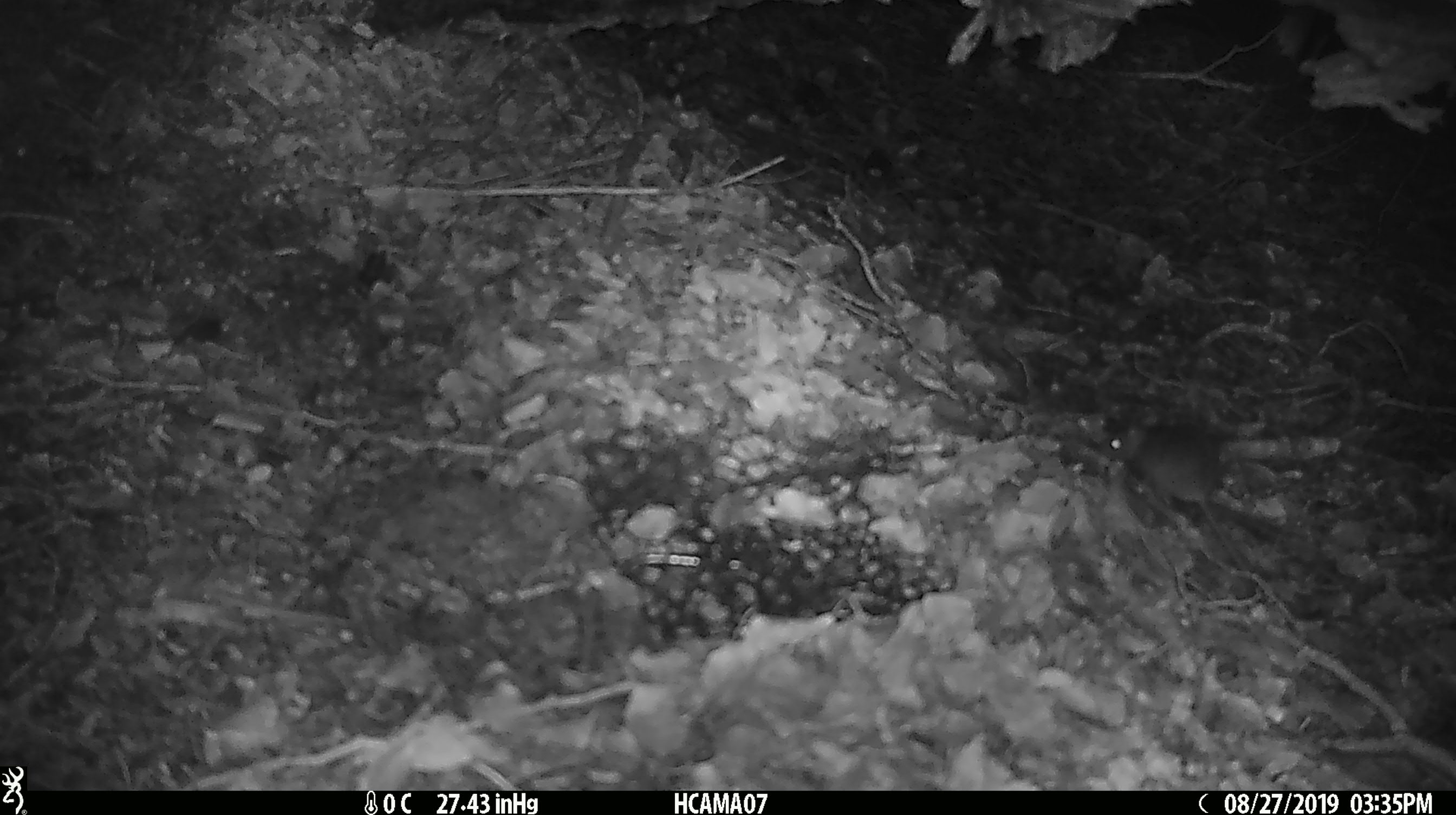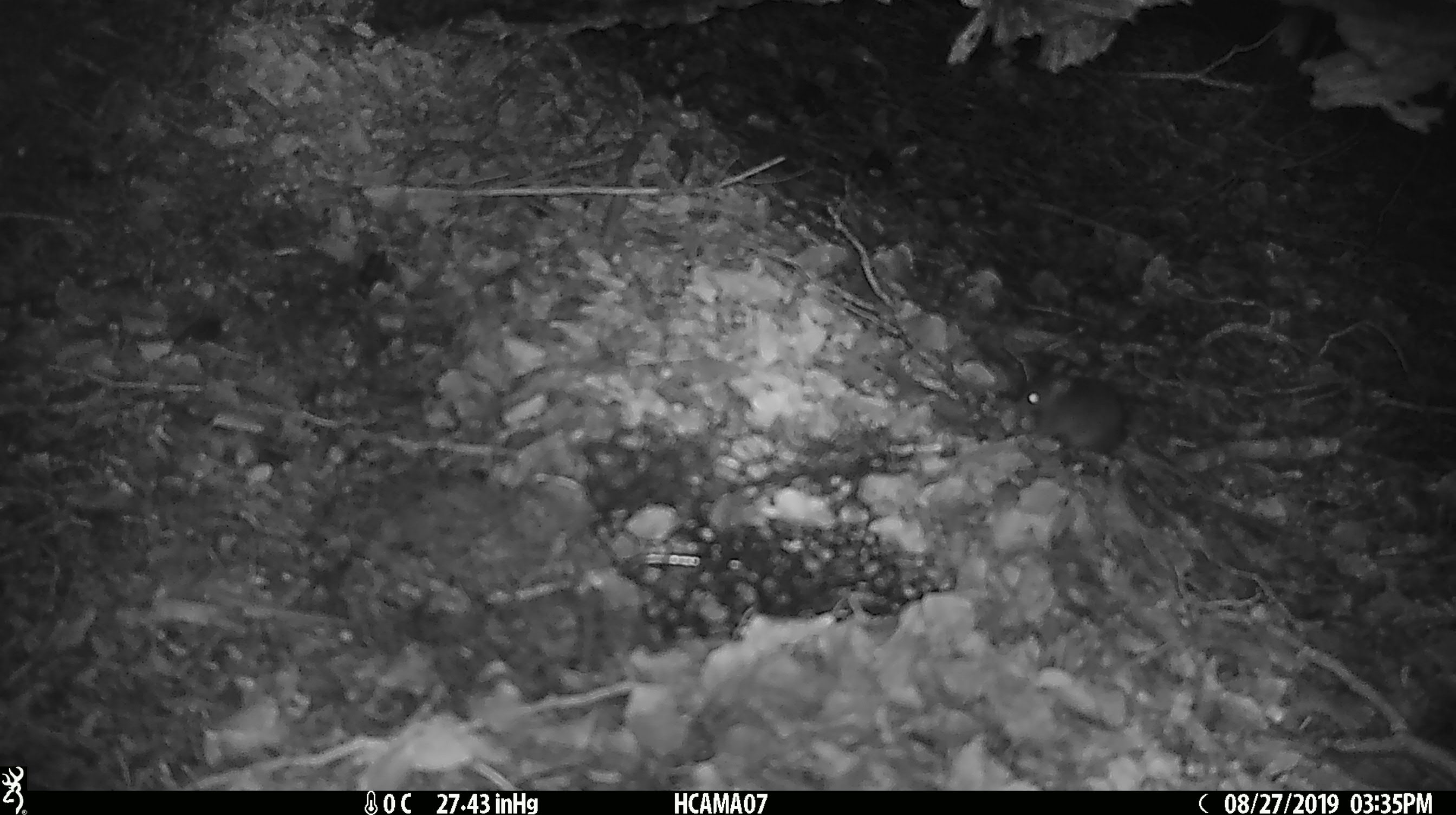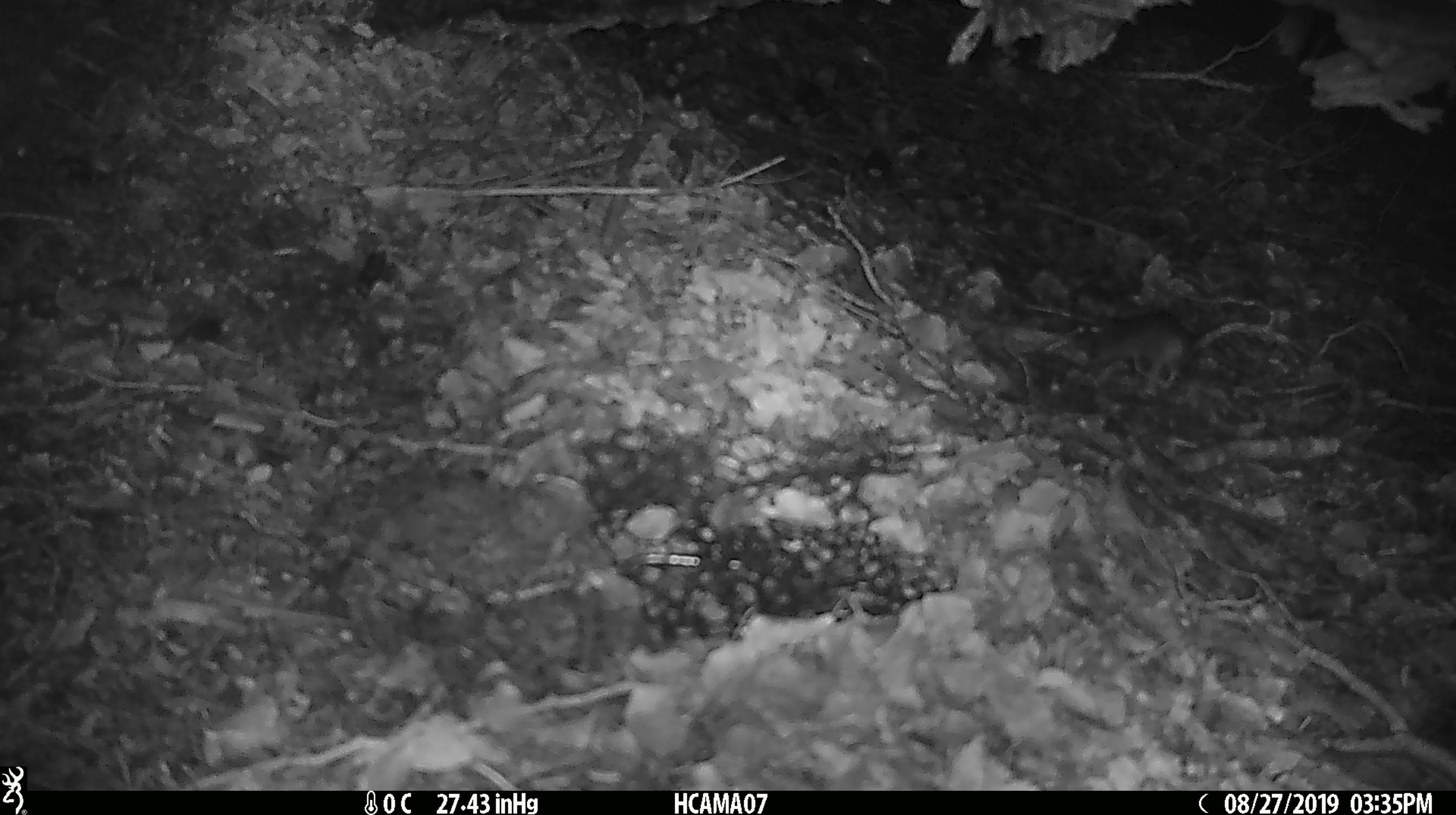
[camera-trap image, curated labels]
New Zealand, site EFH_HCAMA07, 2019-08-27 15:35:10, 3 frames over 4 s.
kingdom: Animalia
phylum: Chordata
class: Mammalia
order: Rodentia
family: Muridae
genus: Mus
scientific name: Mus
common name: mouse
Mouse (Mus).